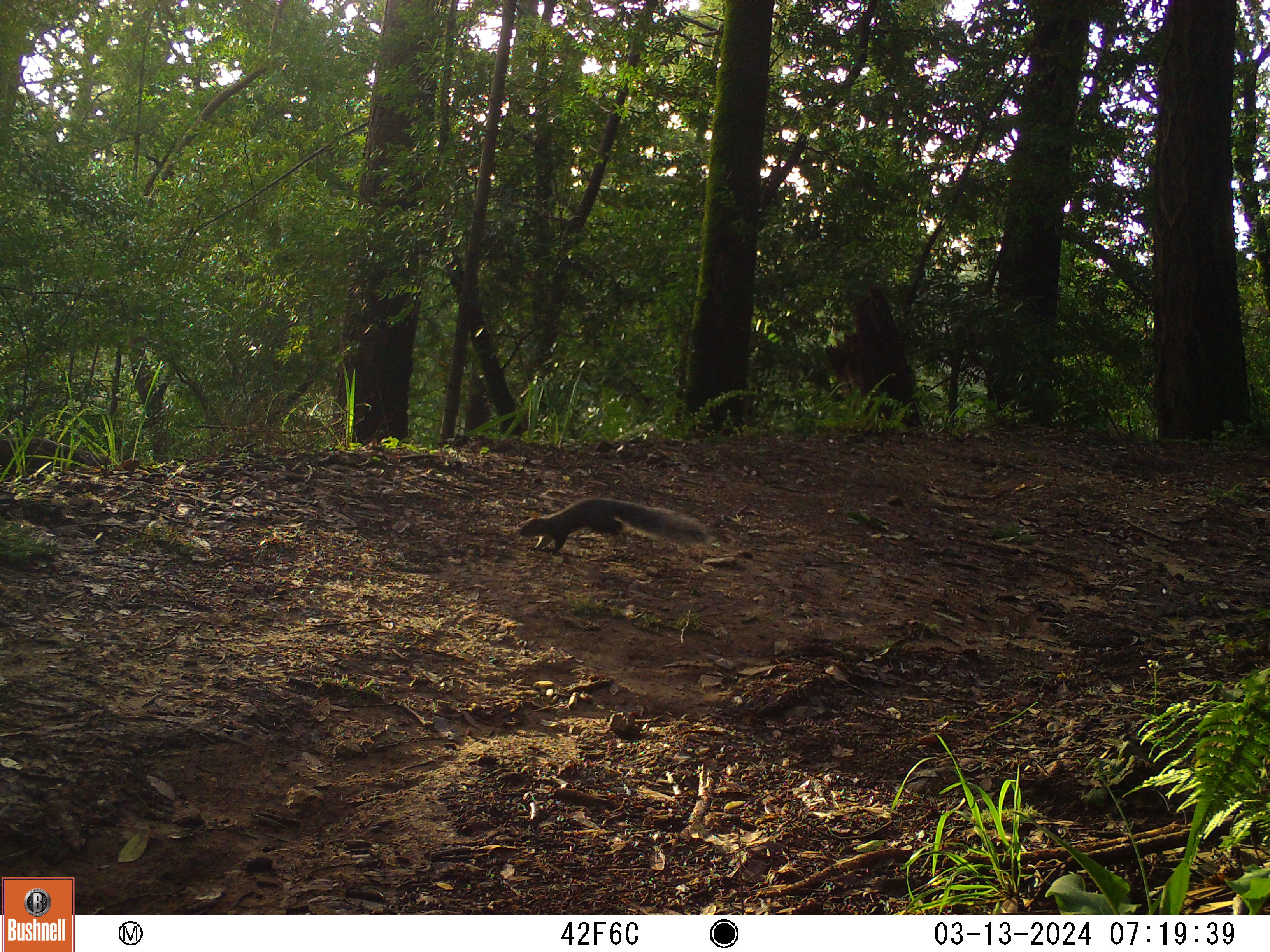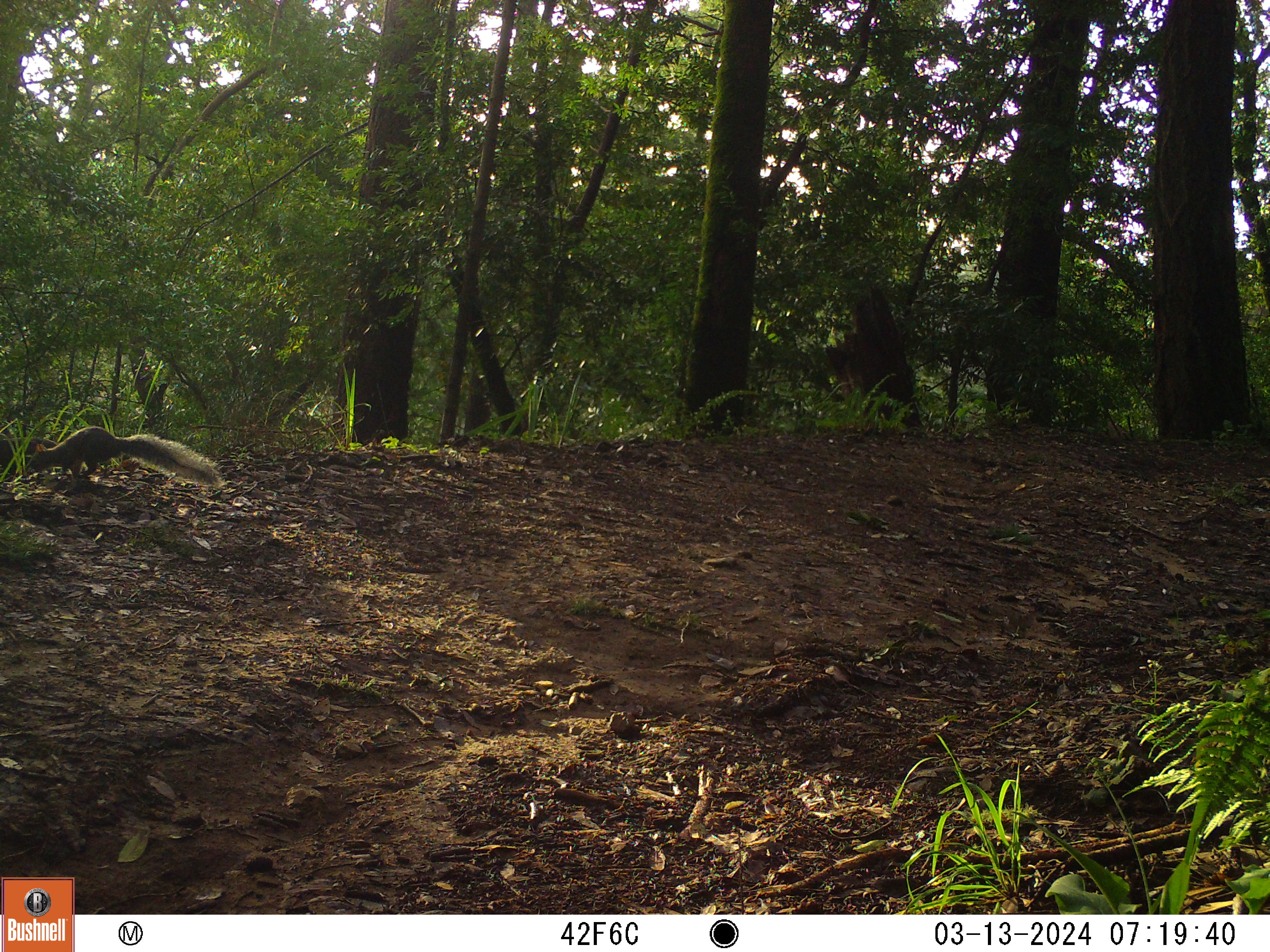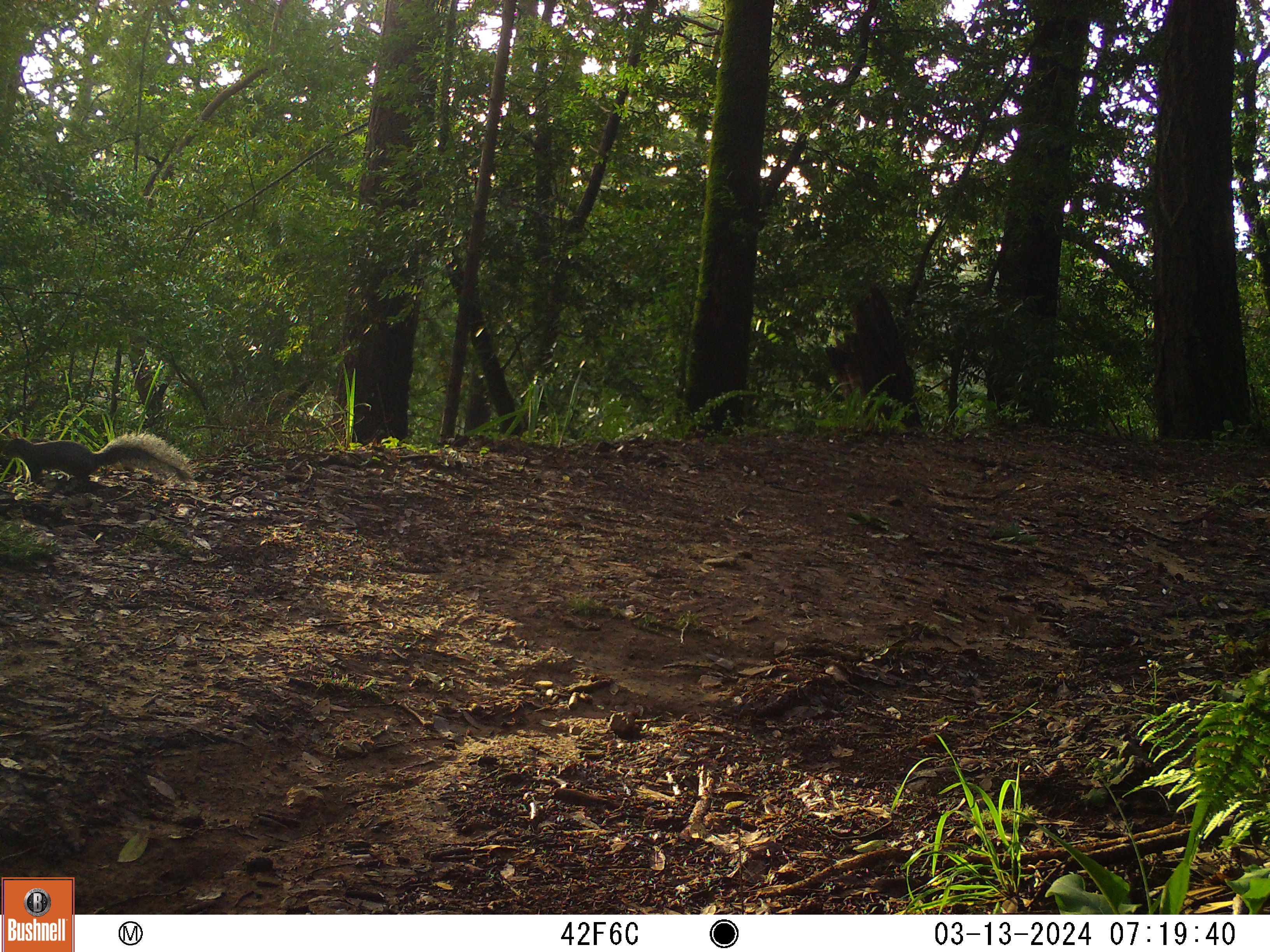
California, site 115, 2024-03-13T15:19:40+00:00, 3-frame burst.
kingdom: Animalia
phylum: Chordata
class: Mammalia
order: Rodentia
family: Sciuridae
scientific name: Sciuridae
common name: squirrel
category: unknown squirrel